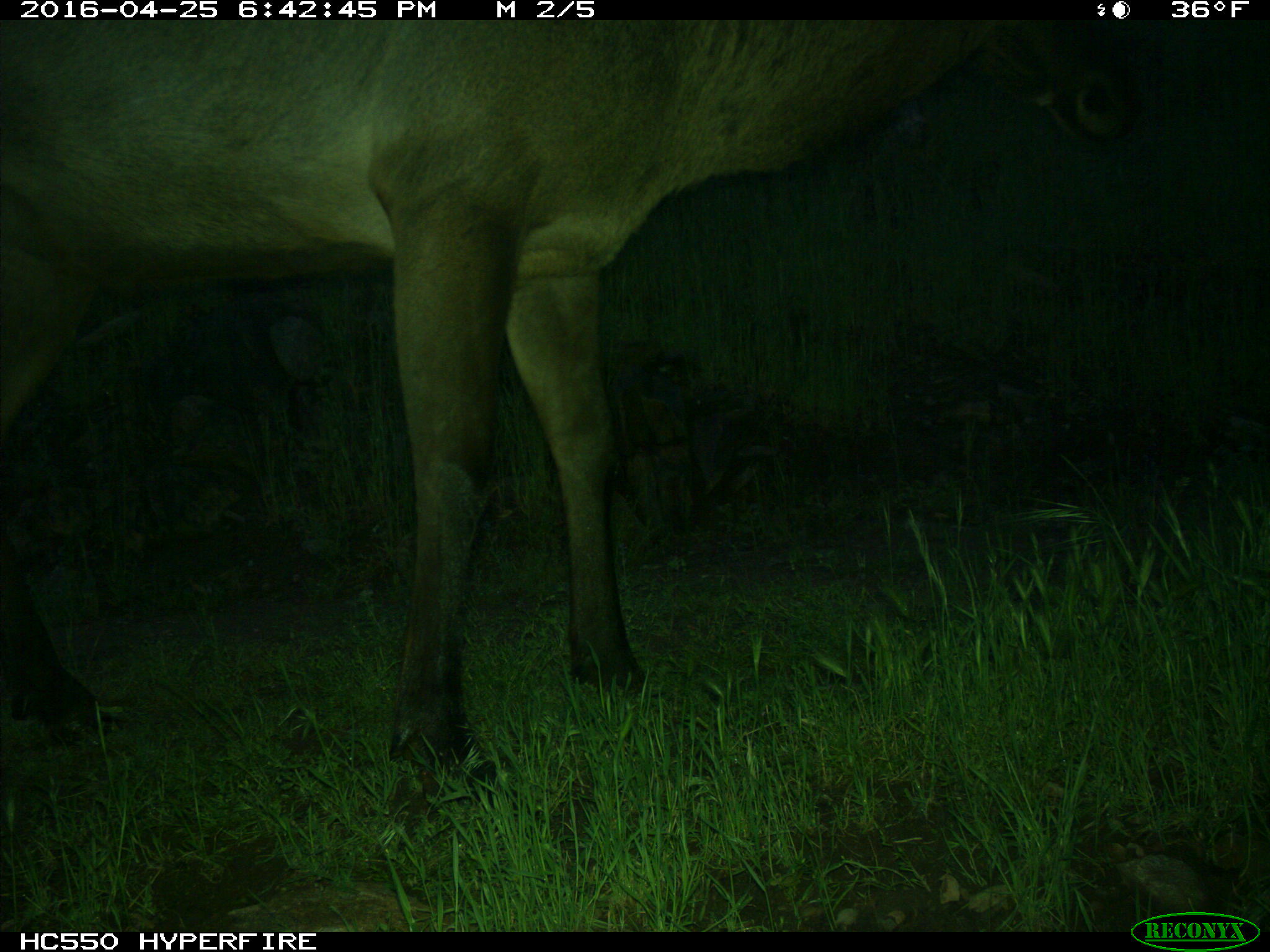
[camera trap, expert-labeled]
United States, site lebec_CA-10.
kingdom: Animalia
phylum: Chordata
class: Mammalia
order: Artiodactyla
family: Cervidae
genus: Cervus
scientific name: Cervus canadensis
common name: elk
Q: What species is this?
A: Cervus canadensis (elk).